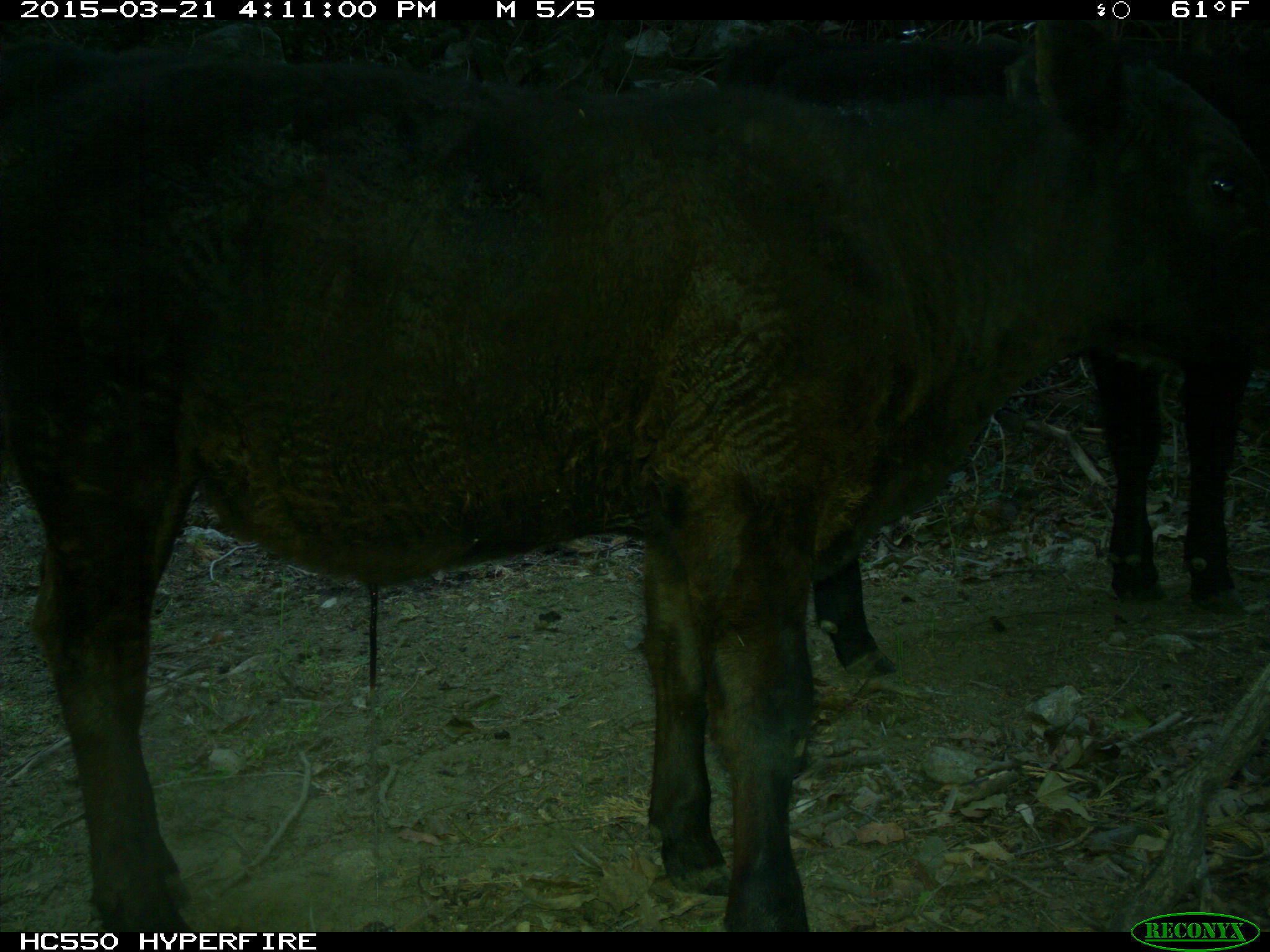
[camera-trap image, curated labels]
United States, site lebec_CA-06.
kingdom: Animalia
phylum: Chordata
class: Mammalia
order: Artiodactyla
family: Bovidae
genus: Bos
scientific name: Bos taurus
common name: domestic cow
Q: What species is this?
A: Bos taurus (domestic cow).